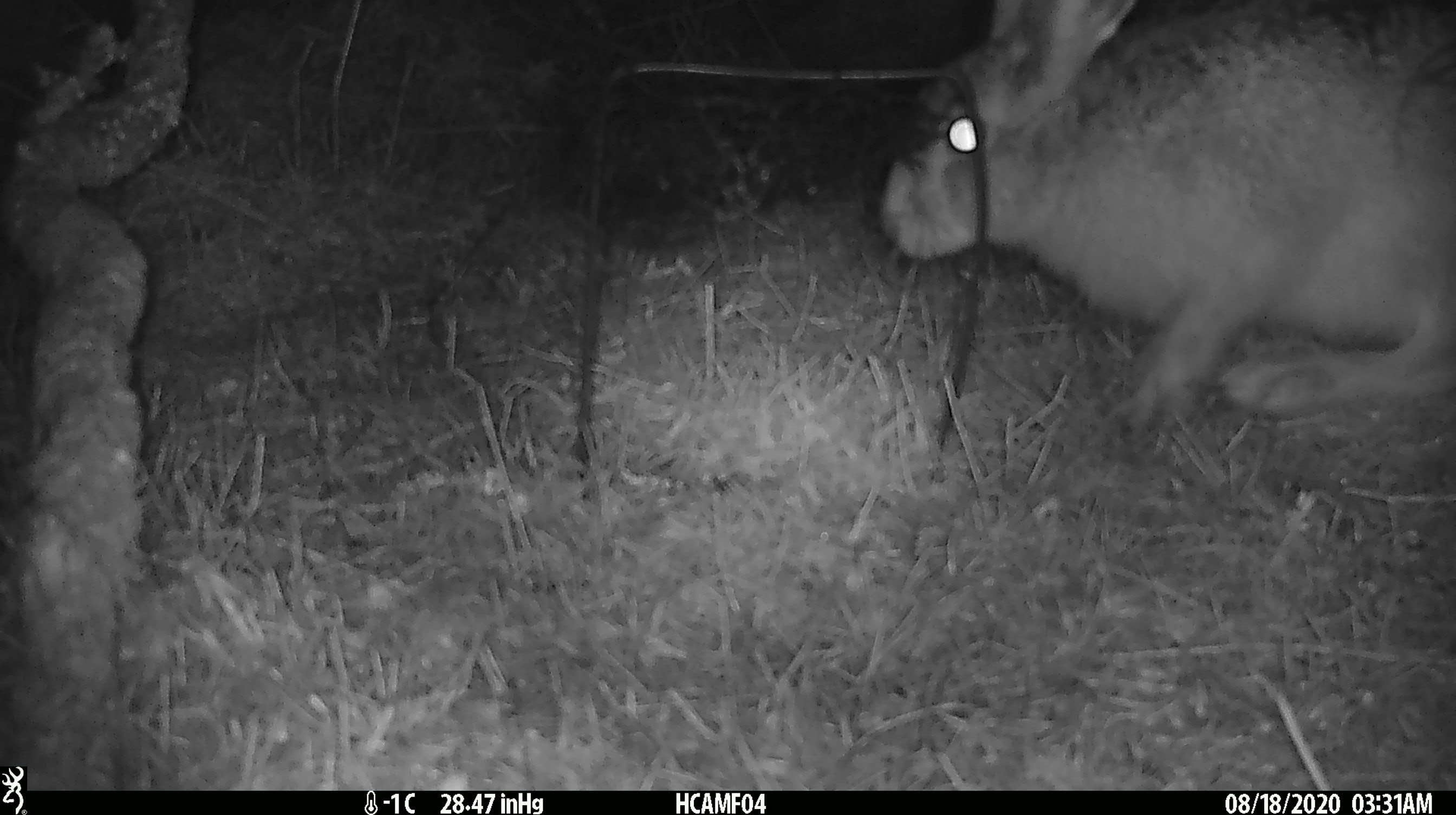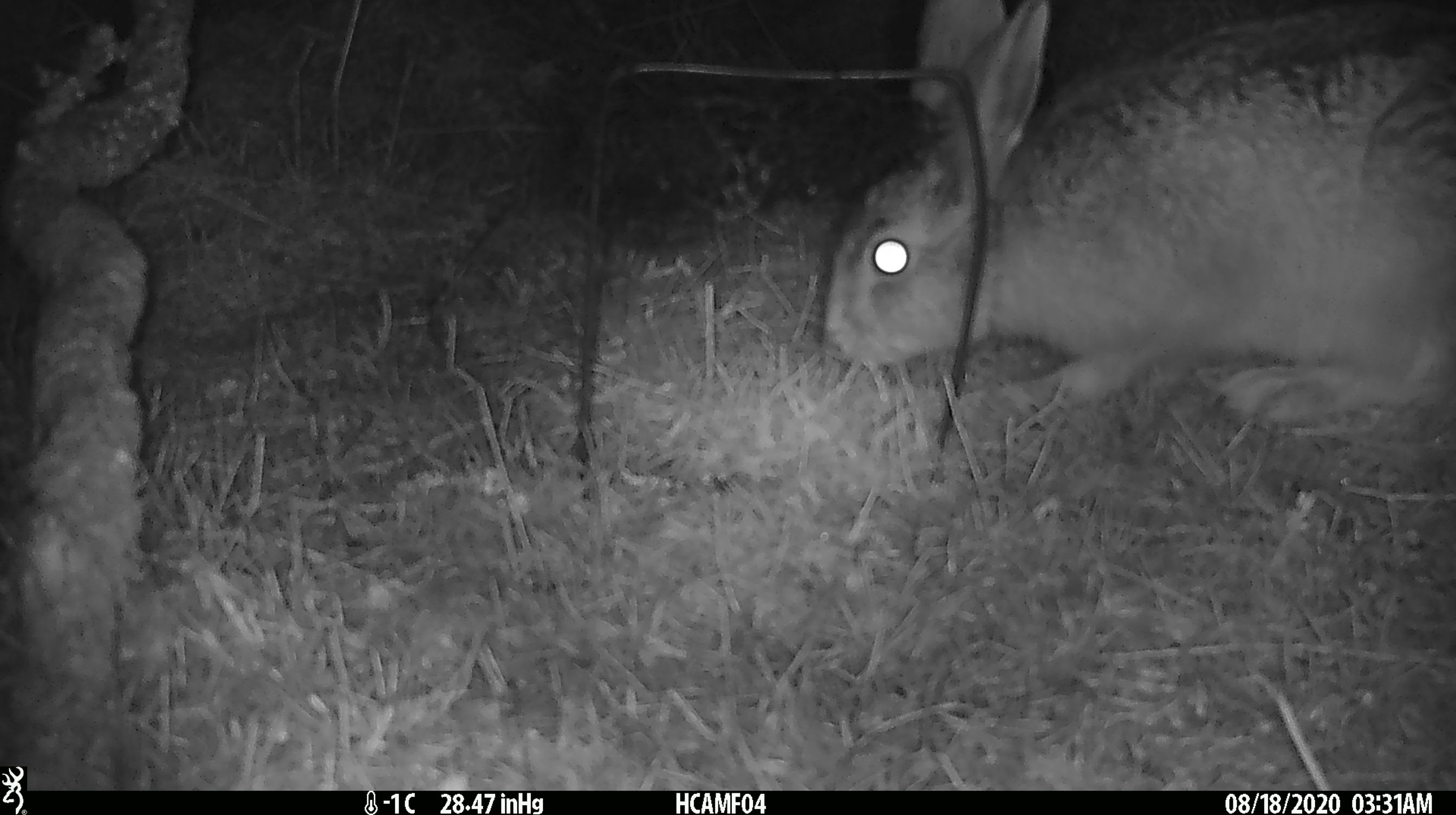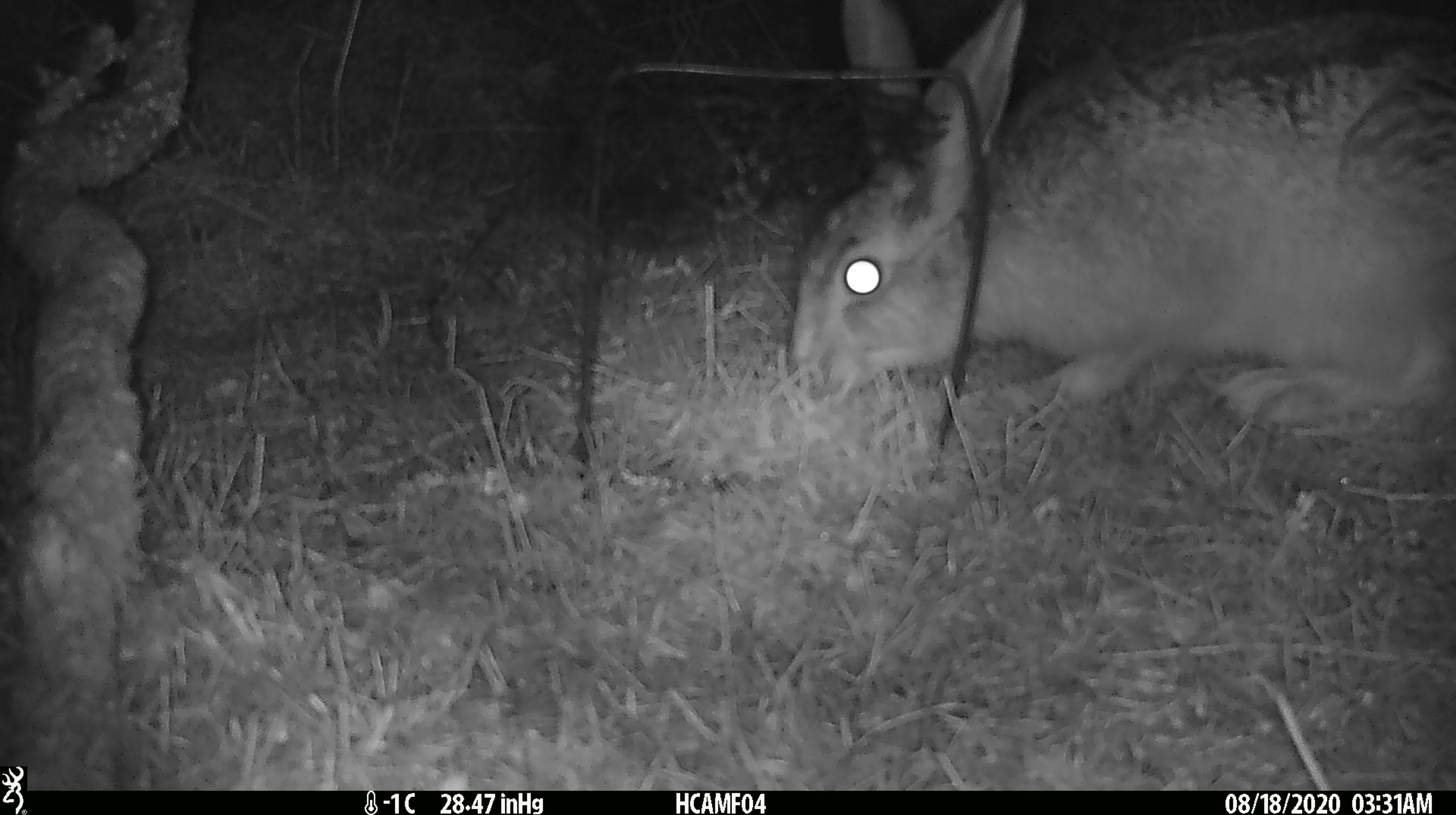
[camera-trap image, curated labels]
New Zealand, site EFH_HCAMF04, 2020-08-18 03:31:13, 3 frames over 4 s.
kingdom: Animalia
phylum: Chordata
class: Mammalia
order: Lagomorpha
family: Leporidae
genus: Lepus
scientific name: Lepus europaeus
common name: brown hare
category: hare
Hare (brown hare) (Lepus europaeus).